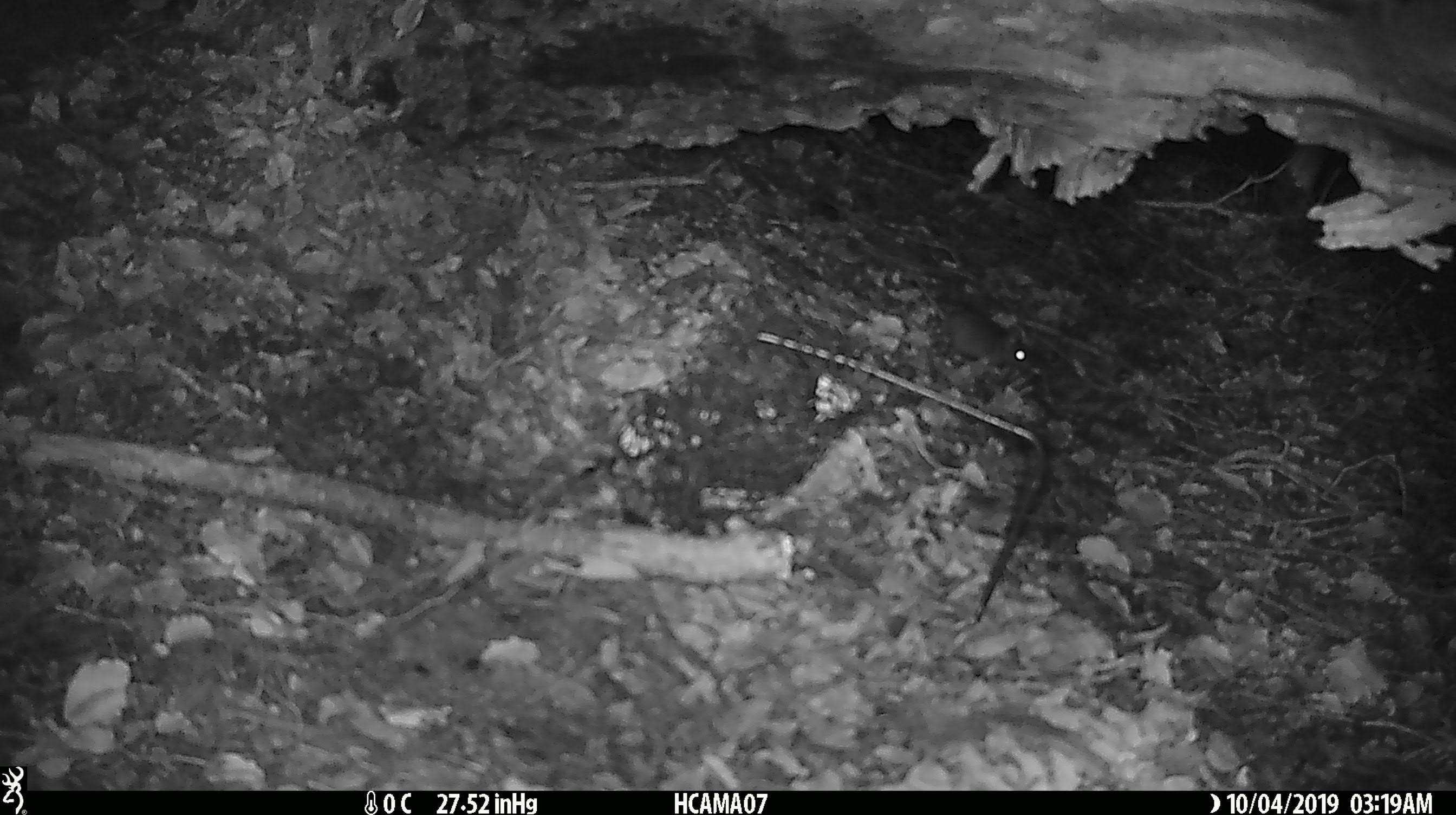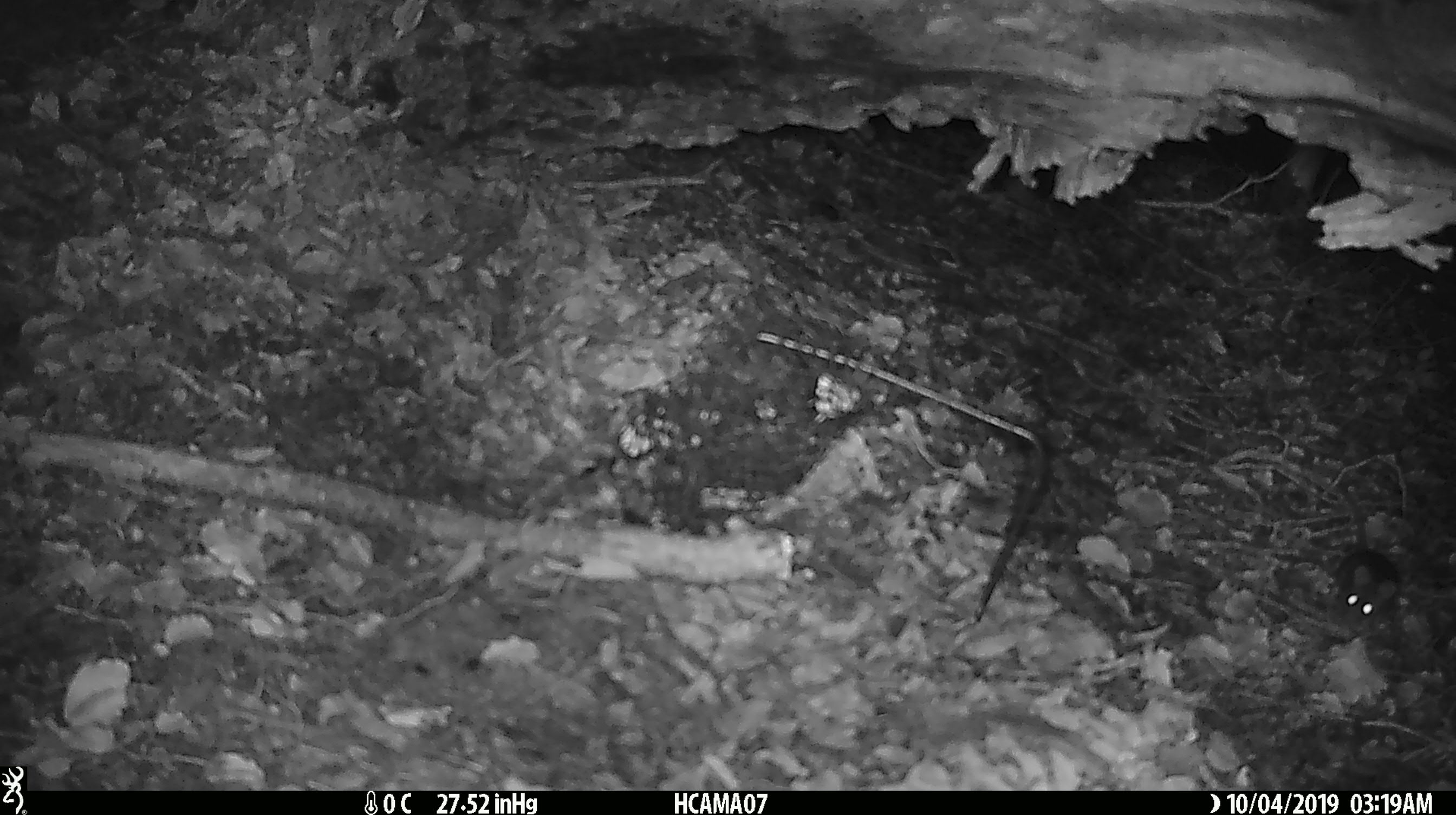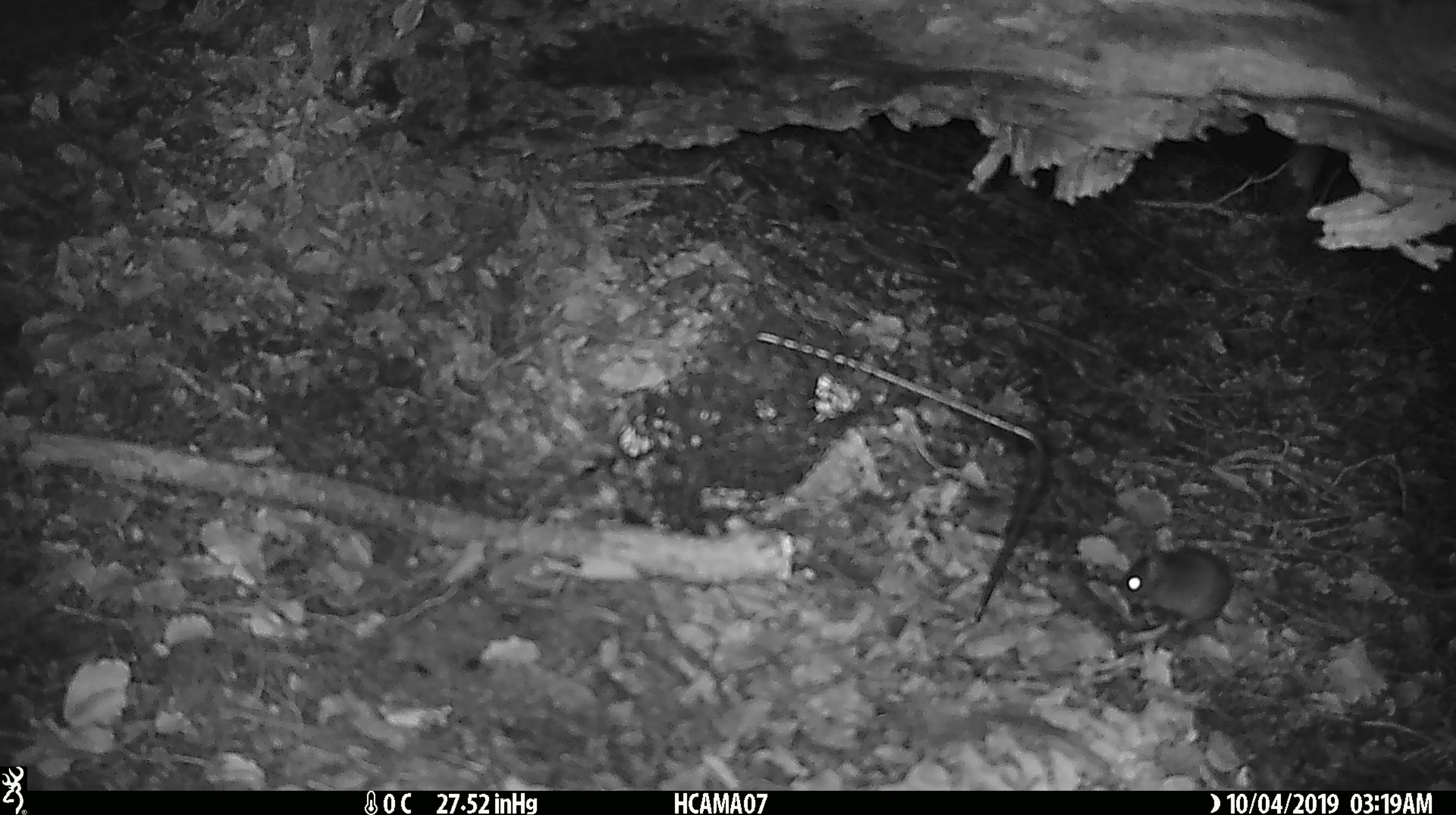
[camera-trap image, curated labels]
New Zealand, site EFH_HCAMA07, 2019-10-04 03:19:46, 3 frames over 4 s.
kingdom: Animalia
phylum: Chordata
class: Mammalia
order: Rodentia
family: Muridae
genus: Mus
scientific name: Mus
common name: mouse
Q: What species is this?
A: Mouse (Mus).